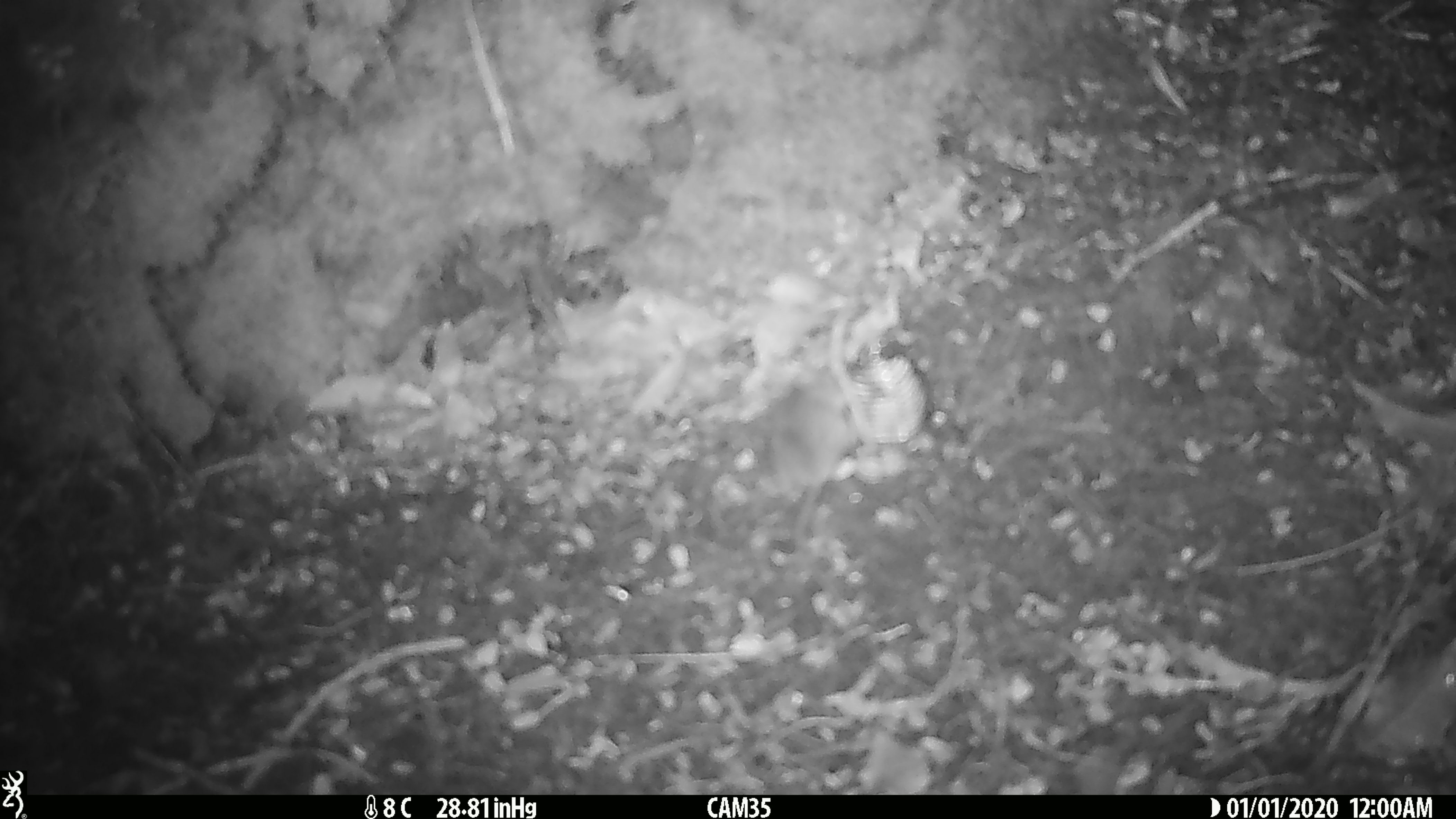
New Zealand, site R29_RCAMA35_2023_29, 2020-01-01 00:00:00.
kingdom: Animalia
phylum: Chordata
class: Mammalia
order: Rodentia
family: Muridae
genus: Mus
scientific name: Mus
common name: mouse